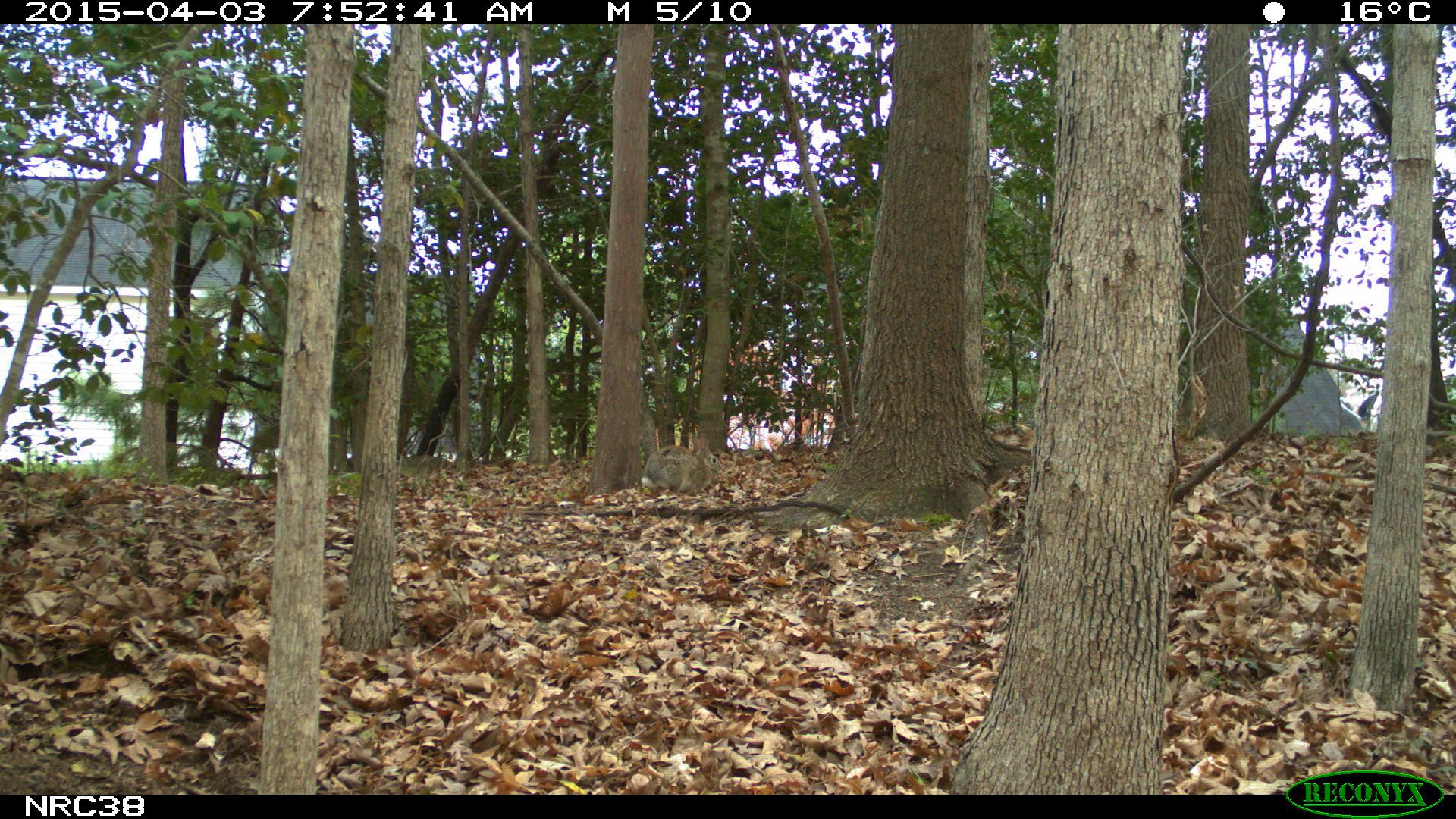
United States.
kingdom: Animalia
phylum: Chordata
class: Mammalia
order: Lagomorpha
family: Leporidae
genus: Sylvilagus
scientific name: Sylvilagus floridanus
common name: eastern cottontail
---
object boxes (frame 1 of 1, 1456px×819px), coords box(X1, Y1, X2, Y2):
Eastern Cottontail: box(632, 420, 728, 502)